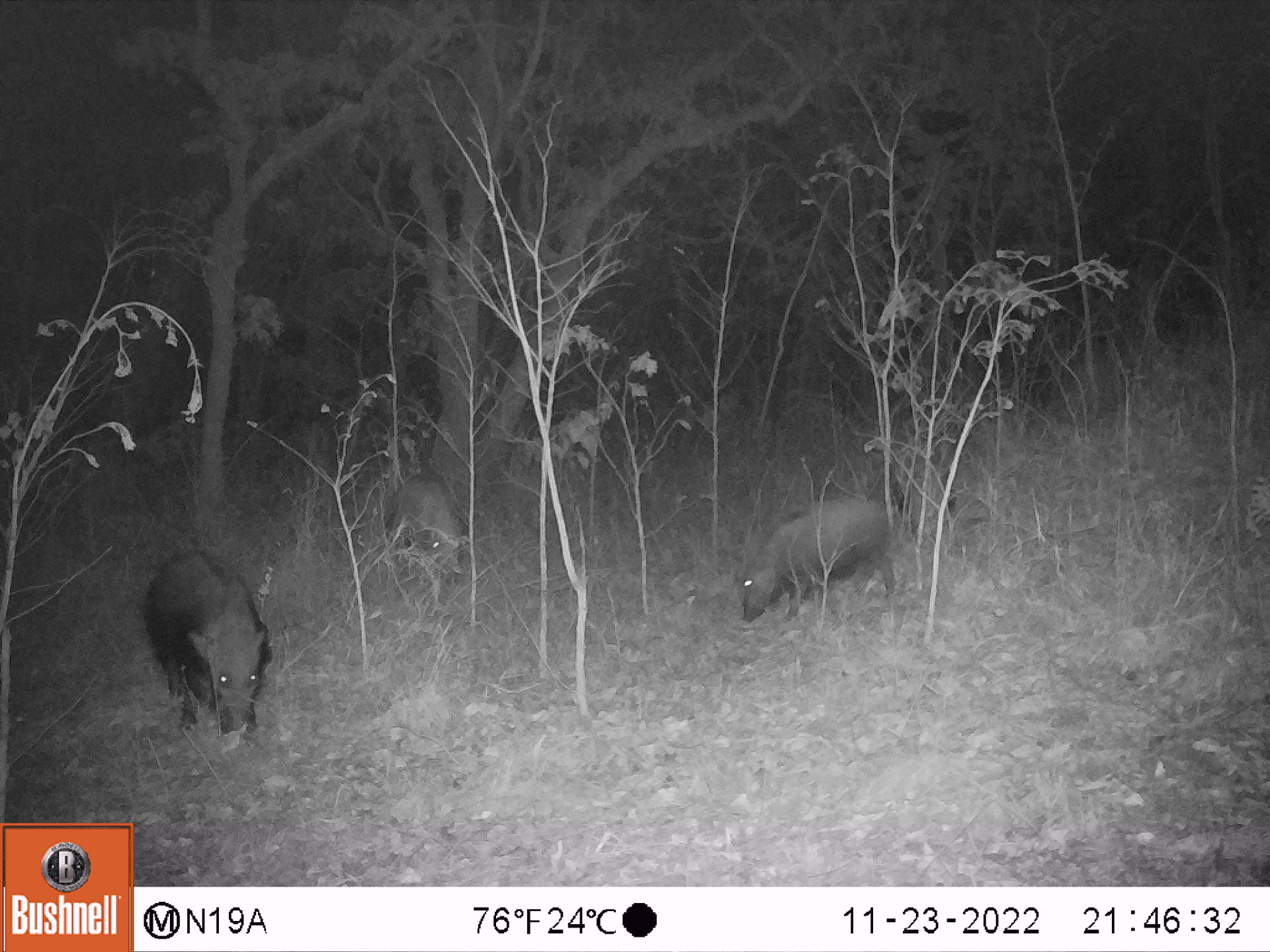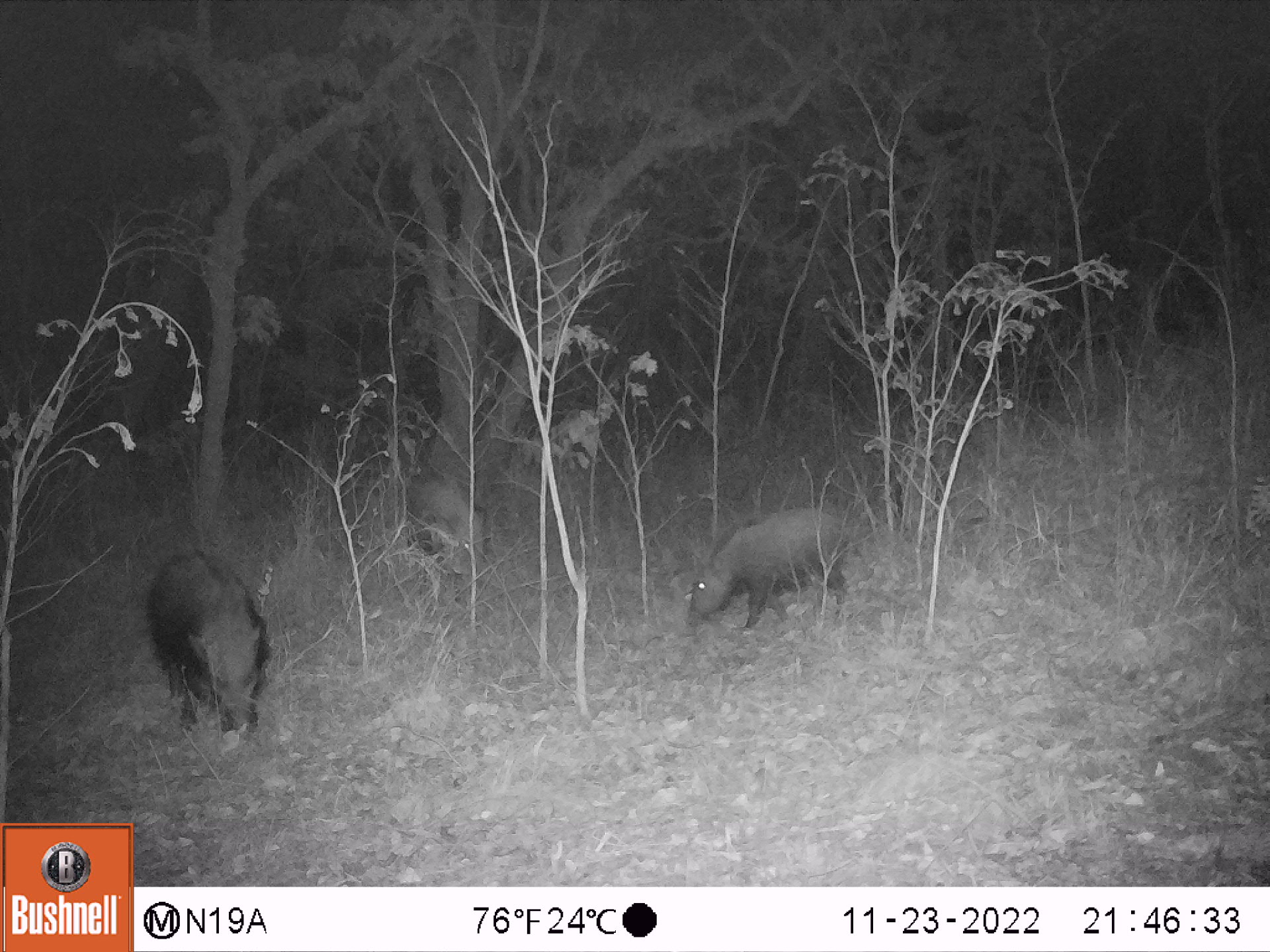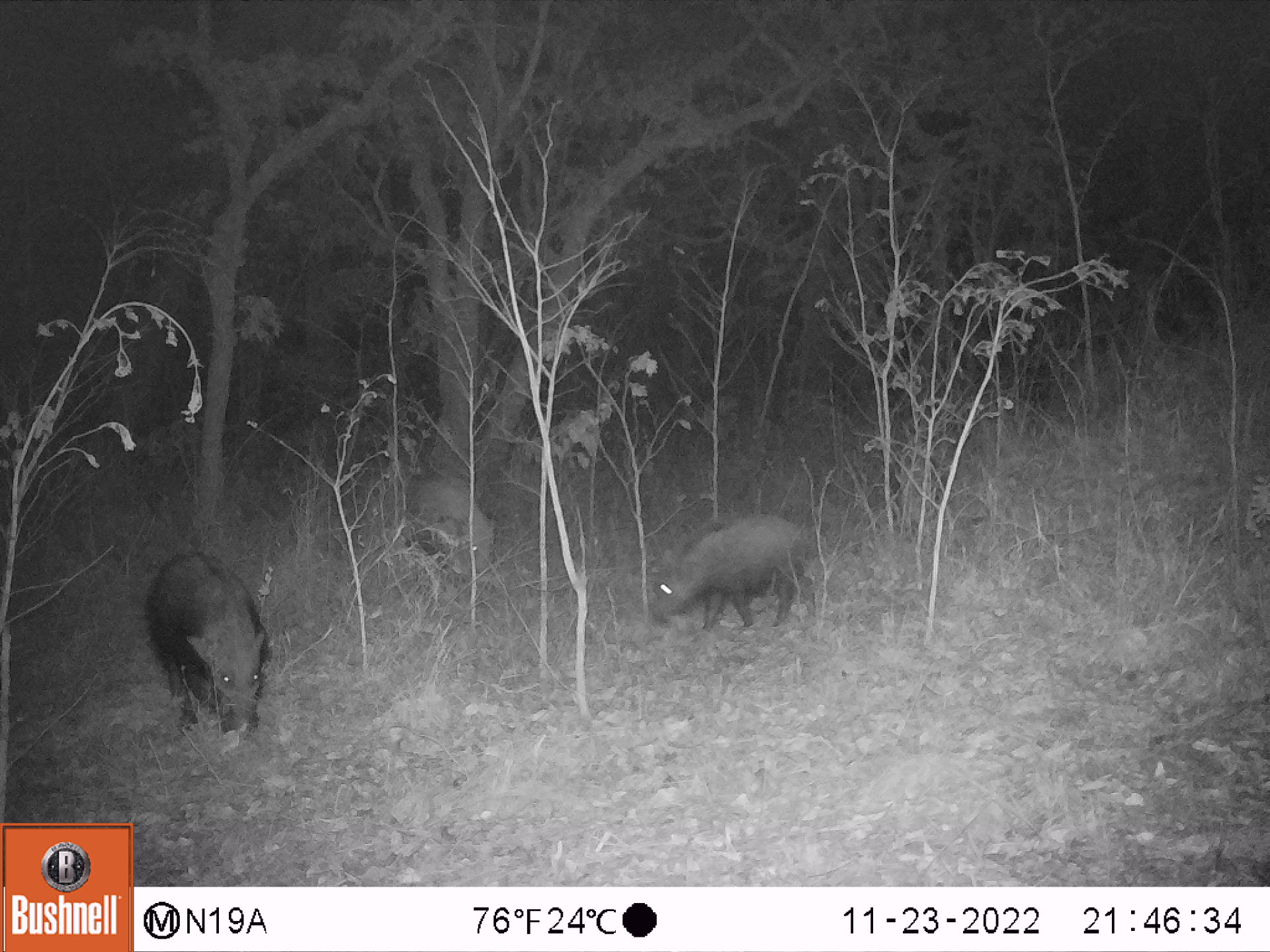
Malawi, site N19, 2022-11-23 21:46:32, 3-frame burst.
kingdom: Animalia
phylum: Chordata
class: Mammalia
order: Artiodactyla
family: Suidae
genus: Potamochoerus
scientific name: Potamochoerus larvatus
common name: bushpig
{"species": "bushpig (Potamochoerus larvatus)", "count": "3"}